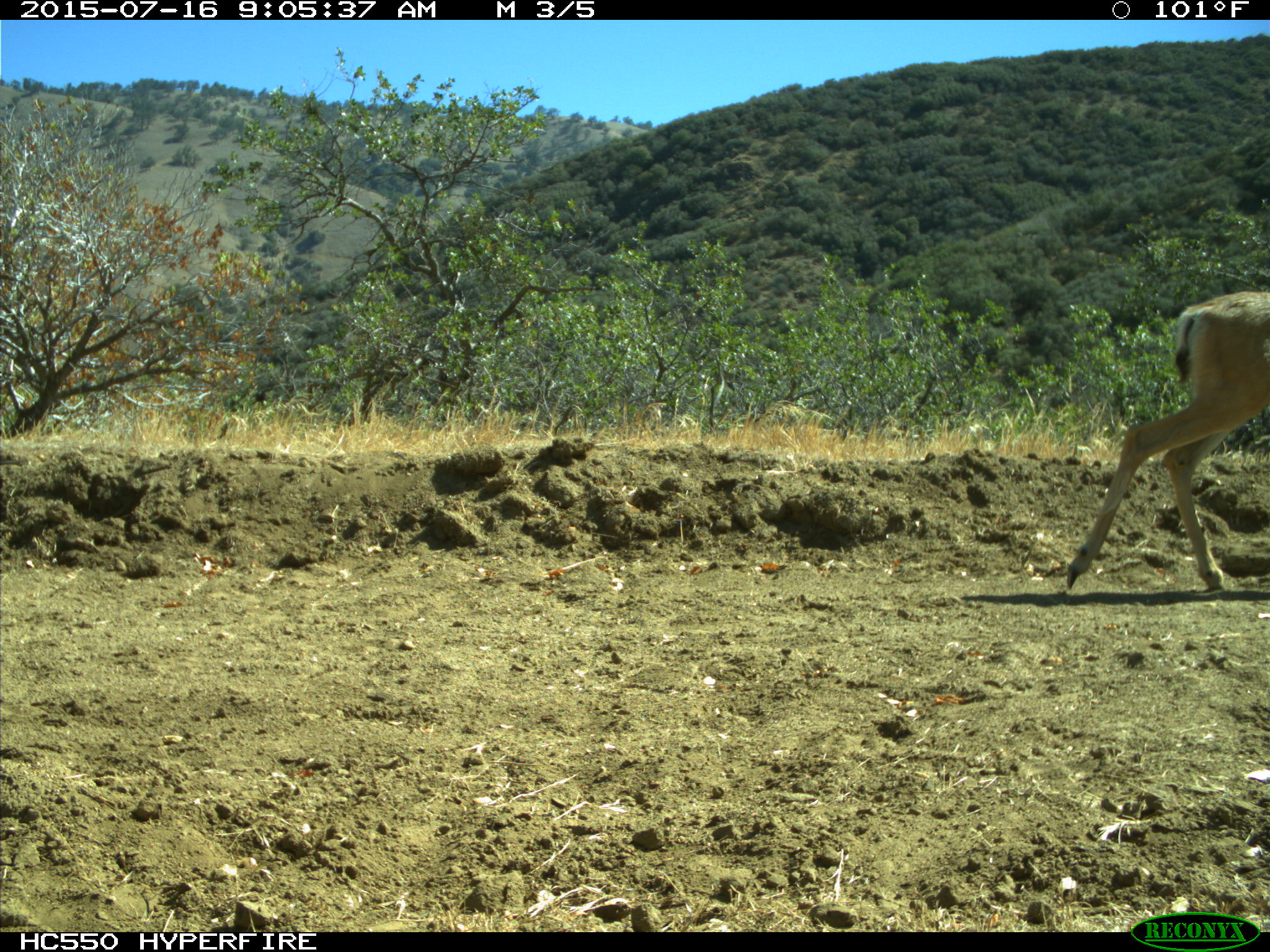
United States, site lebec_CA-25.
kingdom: Animalia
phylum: Chordata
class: Mammalia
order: Artiodactyla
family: Cervidae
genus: Odocoileus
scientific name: Odocoileus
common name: deer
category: unidentified deer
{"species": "unidentified deer (deer) (Odocoileus)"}